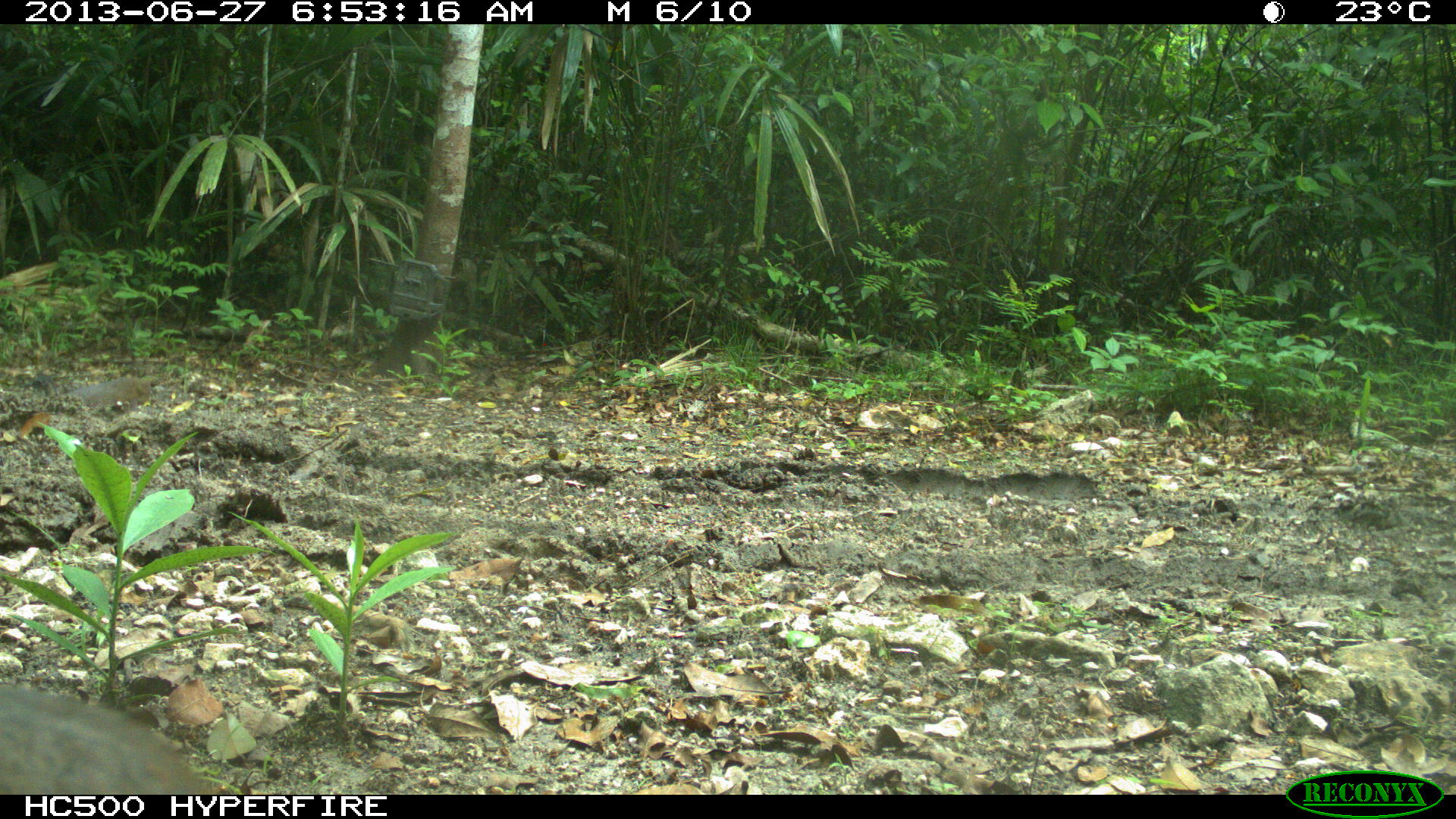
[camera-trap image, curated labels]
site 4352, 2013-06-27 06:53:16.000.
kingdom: Animalia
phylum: Chordata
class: Aves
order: Tinamiformes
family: Tinamidae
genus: Tinamus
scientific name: Tinamus major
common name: great tinamou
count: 1